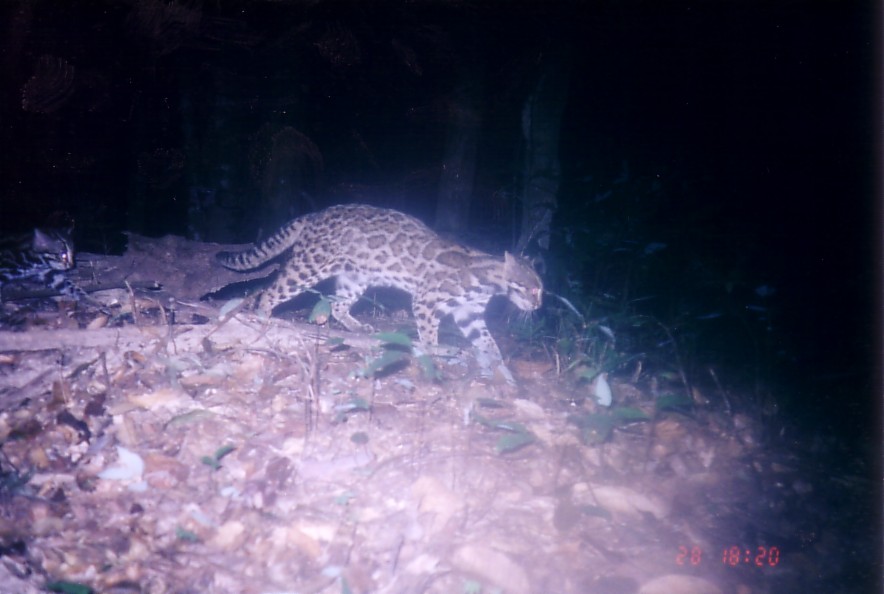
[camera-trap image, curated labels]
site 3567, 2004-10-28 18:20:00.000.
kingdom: Animalia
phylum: Chordata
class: Mammalia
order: Carnivora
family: Felidae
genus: Prionailurus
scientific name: Prionailurus bengalensis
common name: mainland leopard cat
Prionailurus bengalensis (mainland leopard cat), count 1.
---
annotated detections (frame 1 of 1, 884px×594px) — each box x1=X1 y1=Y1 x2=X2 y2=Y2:
prionailurus bengalensis: x1=215 y1=201 x2=546 y2=389